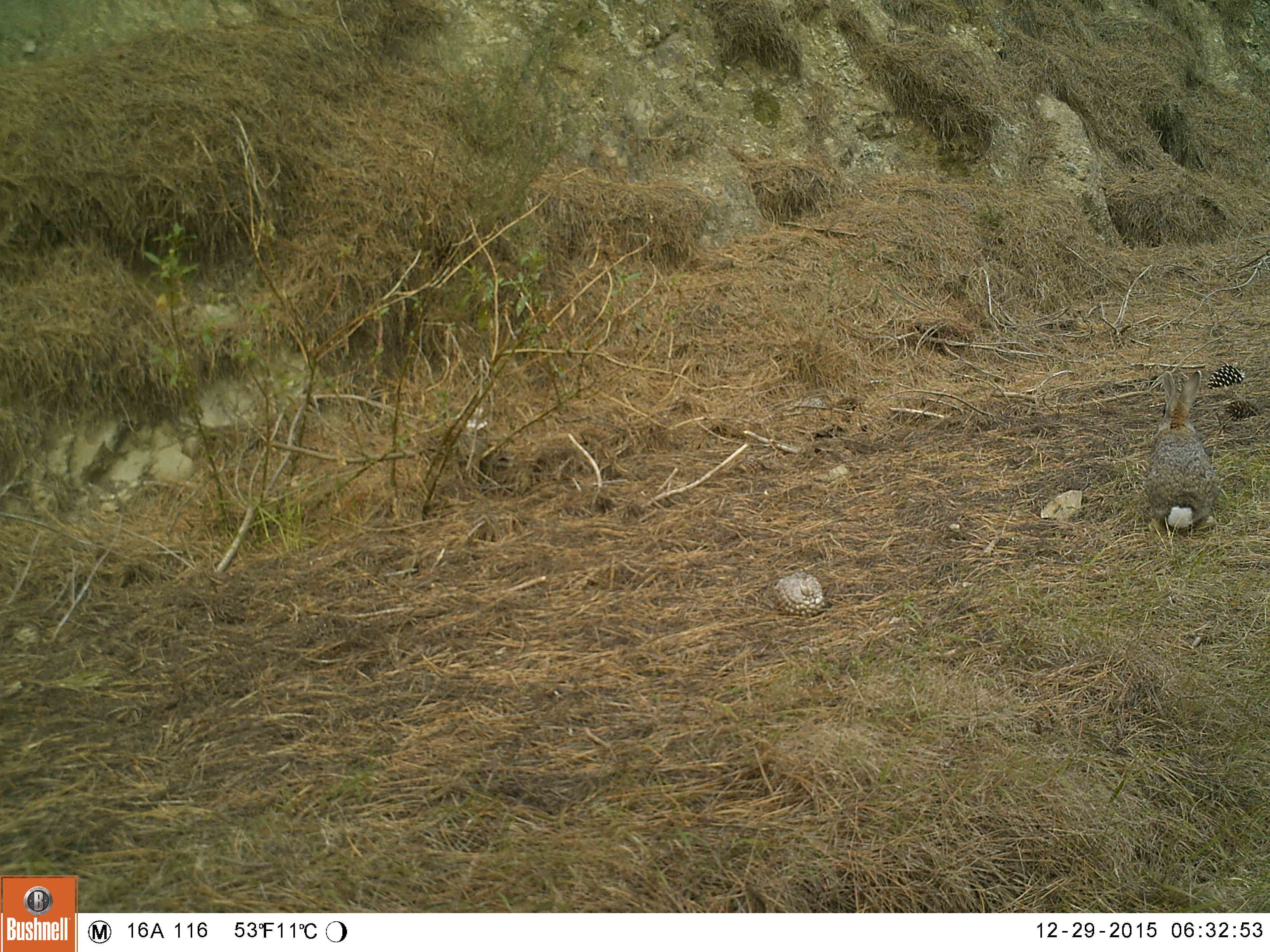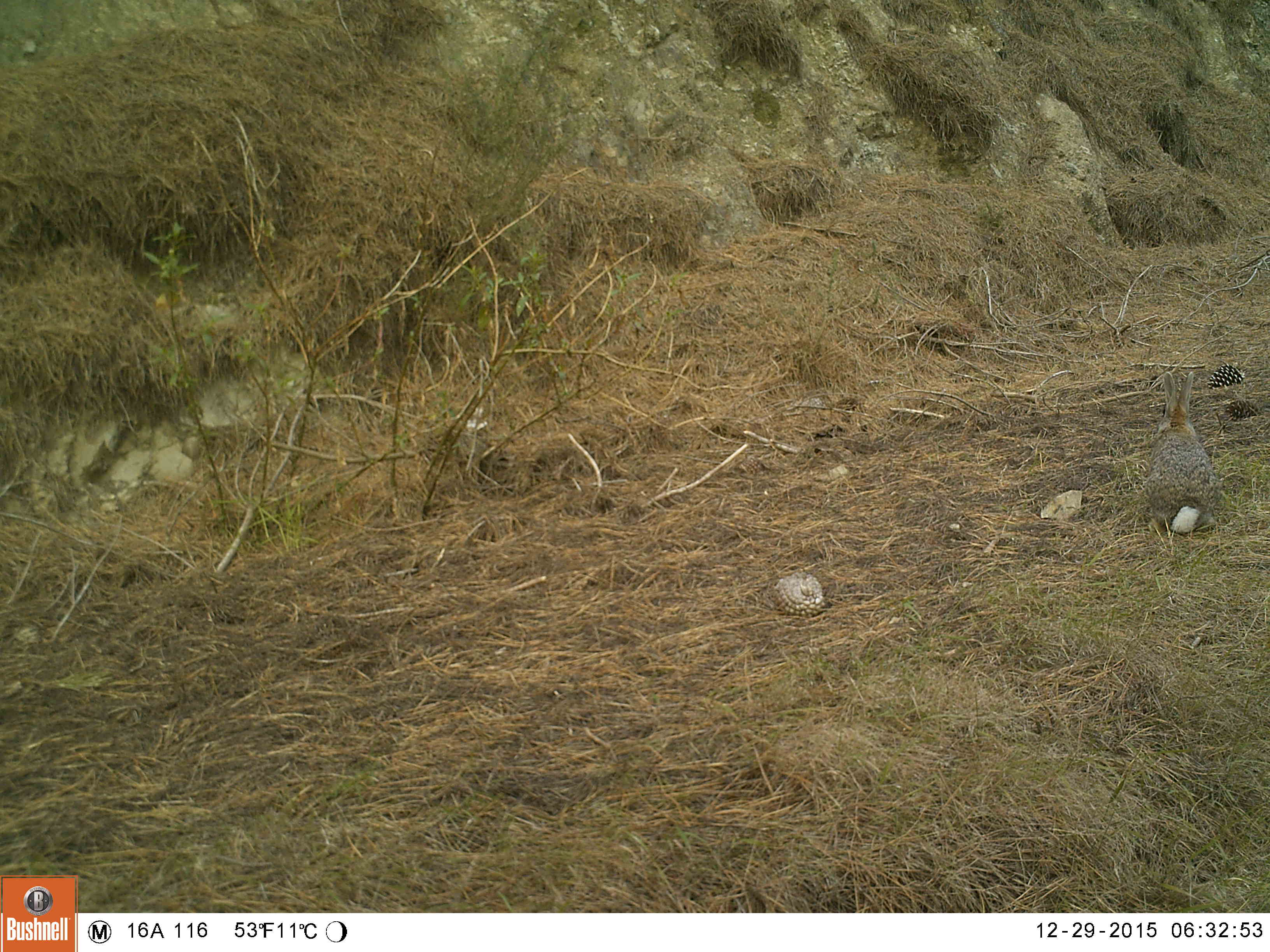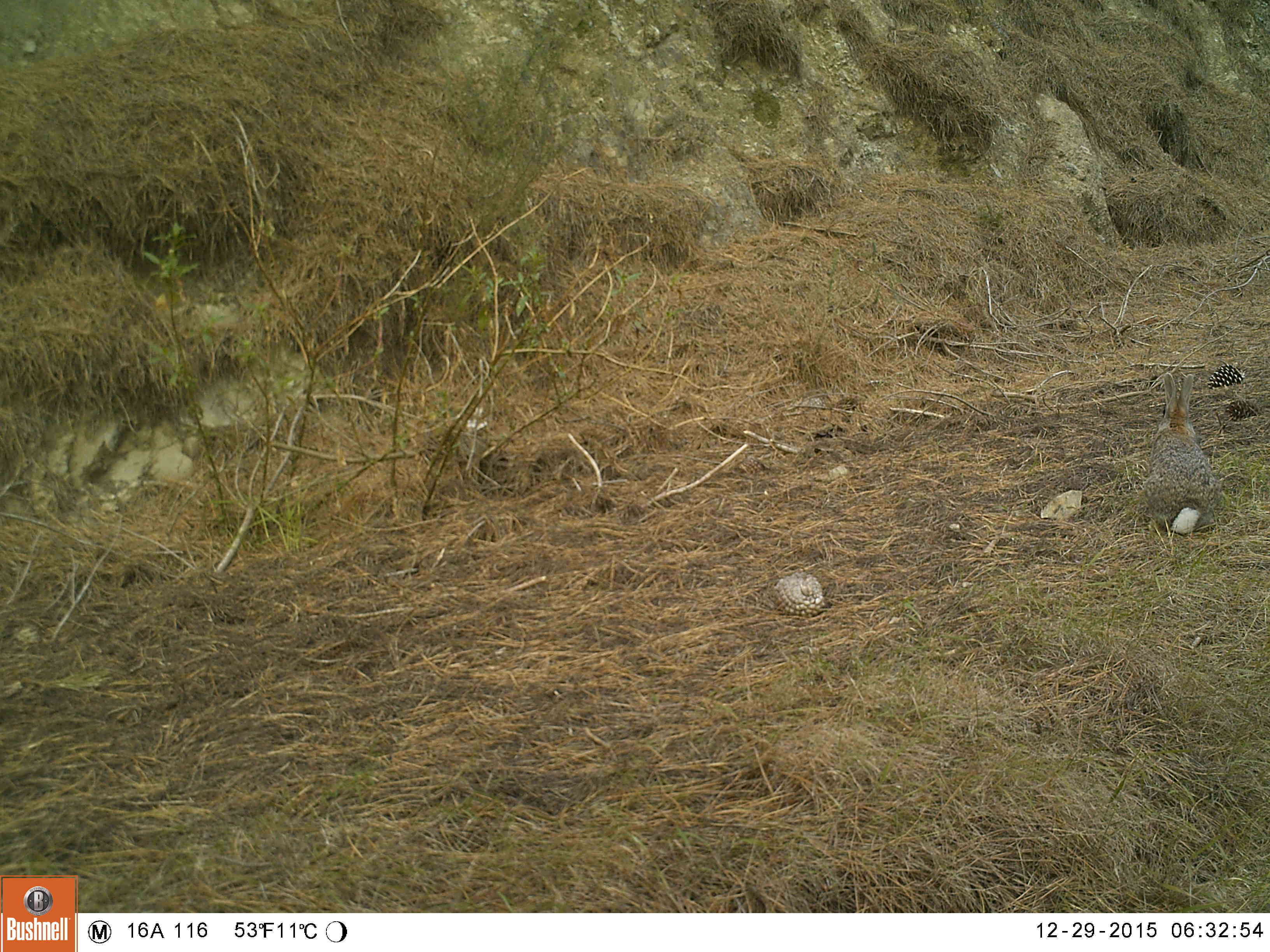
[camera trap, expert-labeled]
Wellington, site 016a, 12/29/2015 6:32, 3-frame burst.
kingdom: Animalia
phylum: Chordata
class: Mammalia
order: Lagomorpha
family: Leporidae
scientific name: Leporidae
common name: rabbit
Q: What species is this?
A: Rabbit (Leporidae).